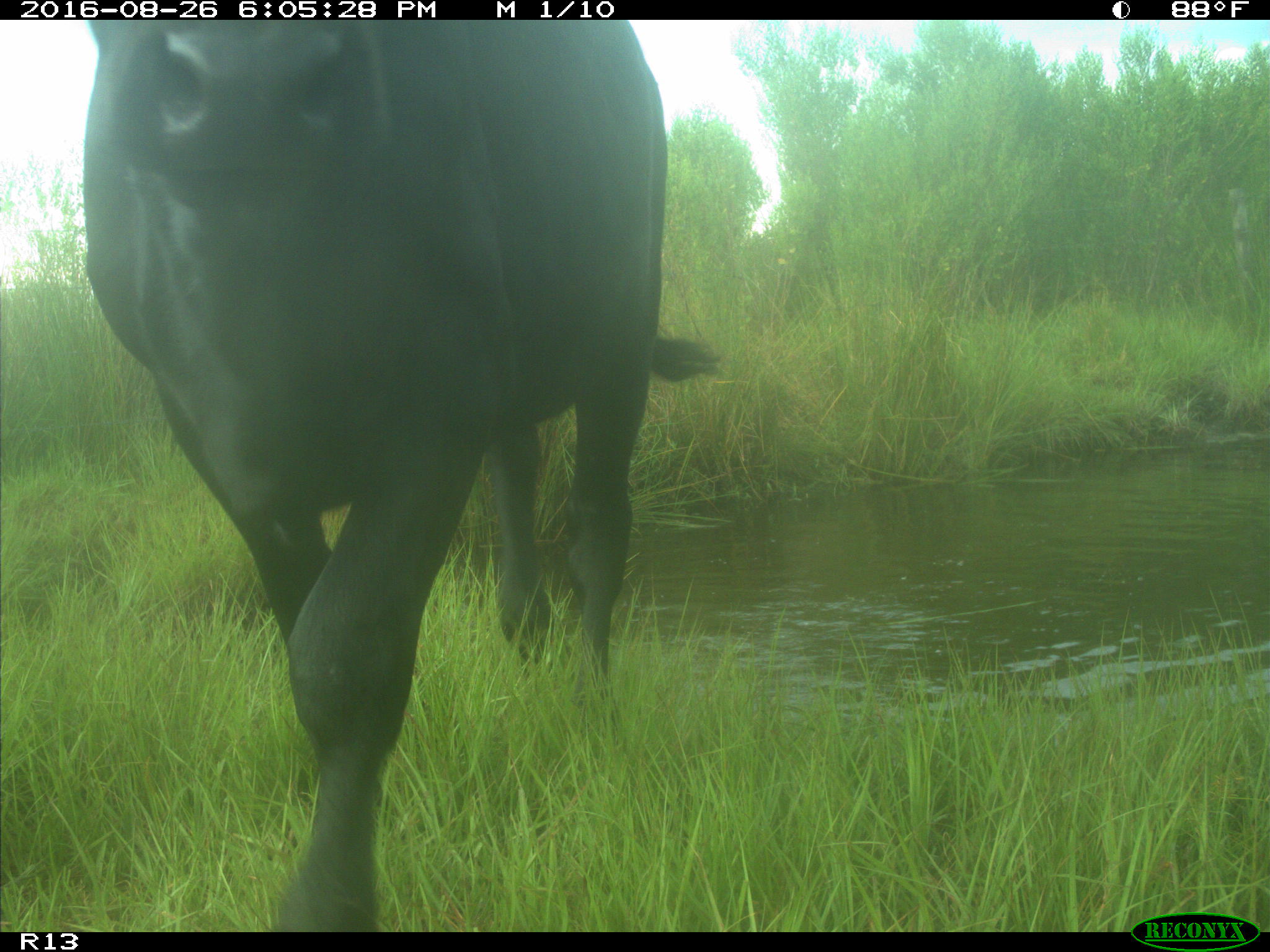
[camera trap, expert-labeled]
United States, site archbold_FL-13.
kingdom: Animalia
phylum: Chordata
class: Mammalia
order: Artiodactyla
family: Bovidae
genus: Bos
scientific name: Bos taurus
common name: domestic cow